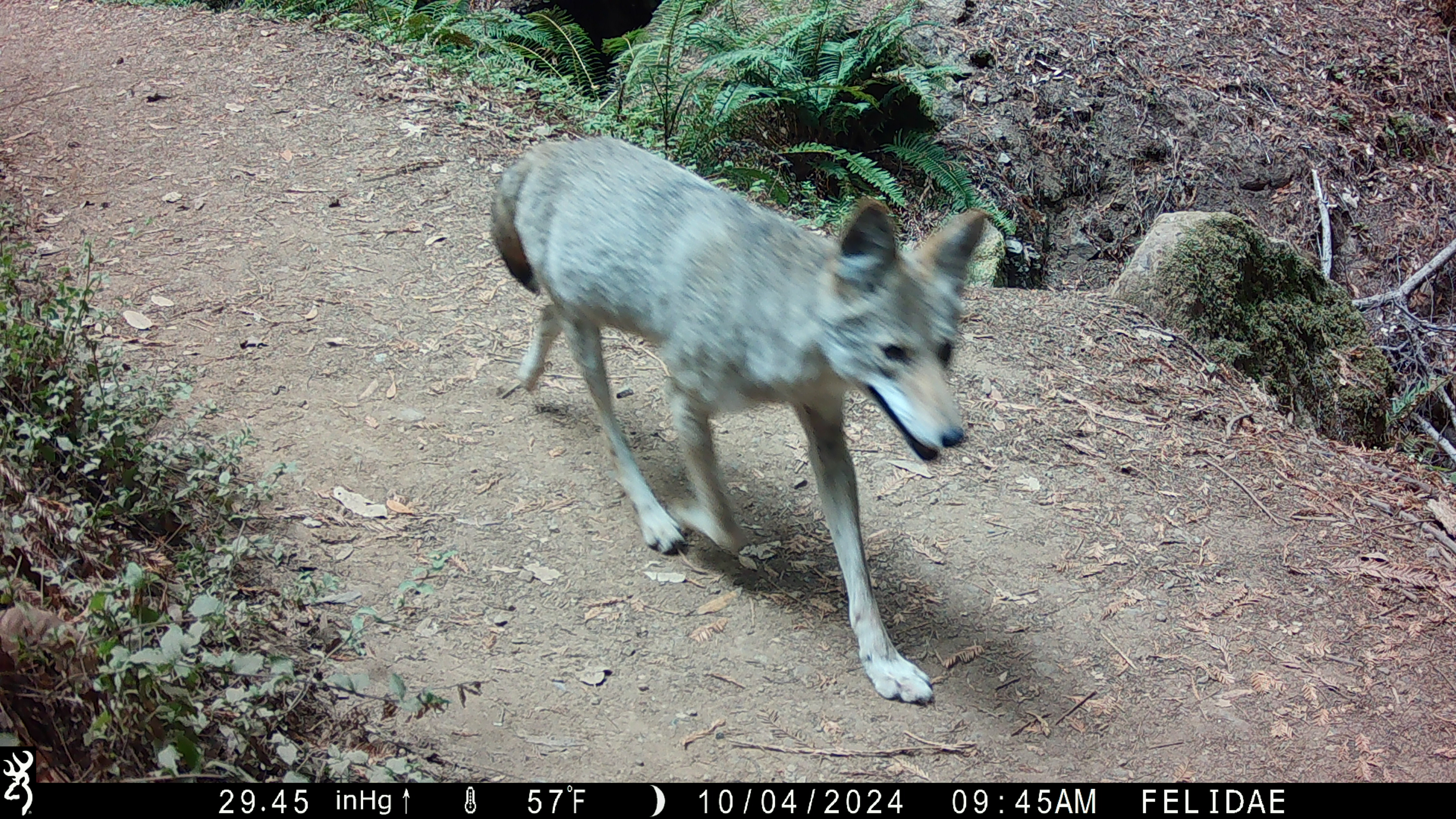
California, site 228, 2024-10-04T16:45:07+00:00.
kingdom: Animalia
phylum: Chordata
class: Mammalia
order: Carnivora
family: Canidae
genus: Canis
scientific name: Canis latrans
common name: coyote